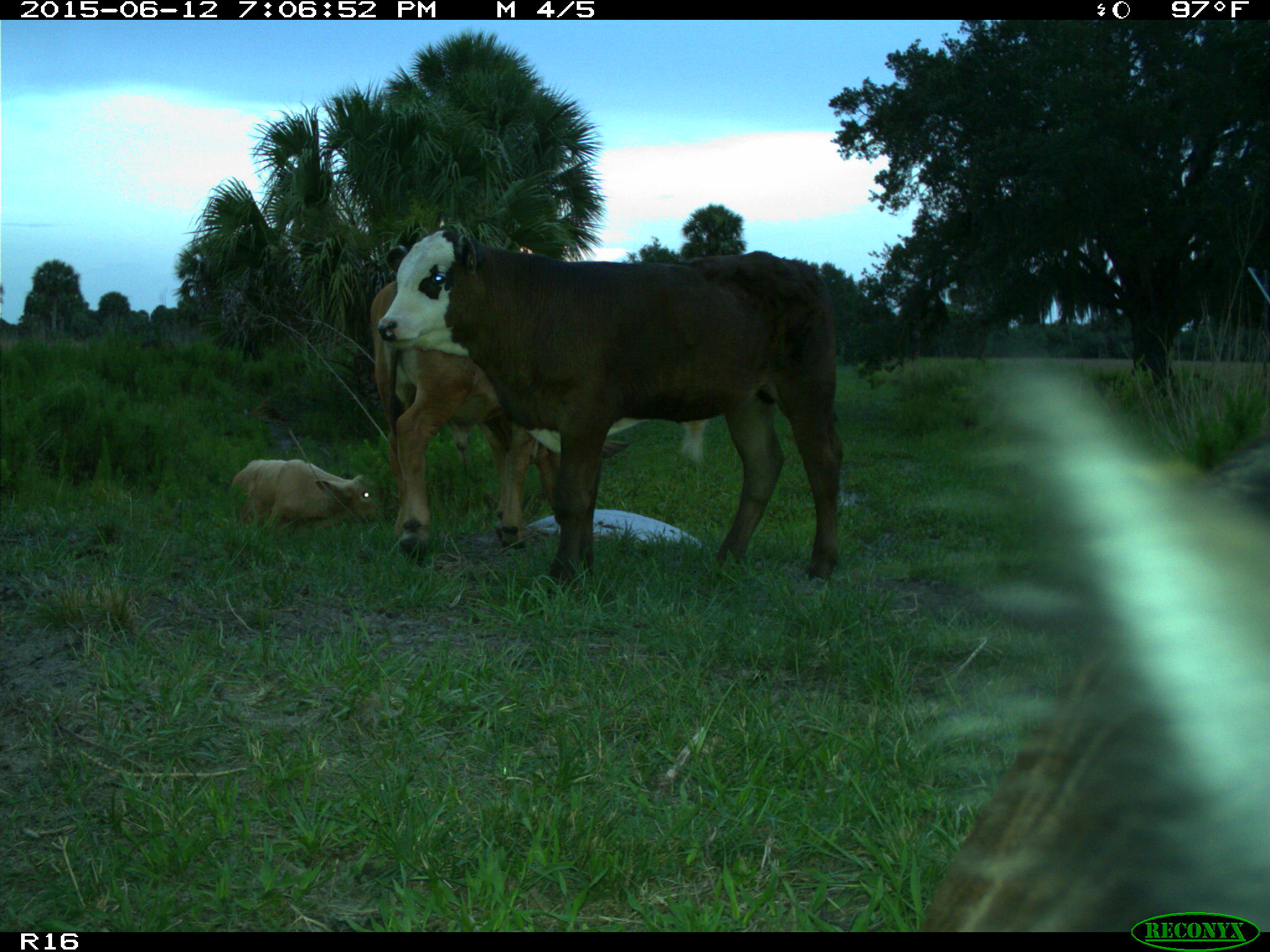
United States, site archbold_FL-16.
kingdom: Animalia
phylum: Chordata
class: Mammalia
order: Artiodactyla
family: Bovidae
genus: Bos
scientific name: Bos taurus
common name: domestic cow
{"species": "Bos taurus (domestic cow)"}